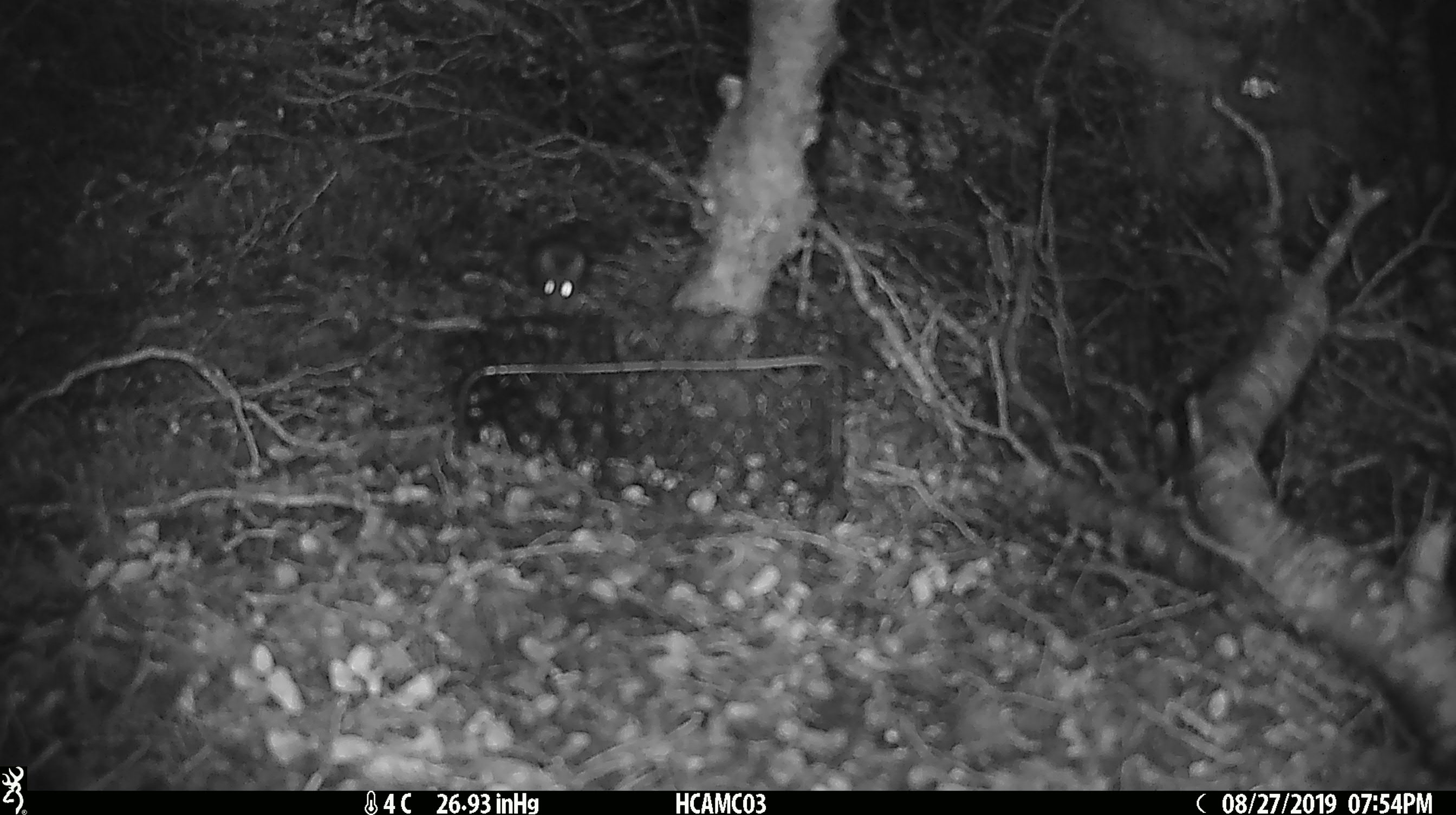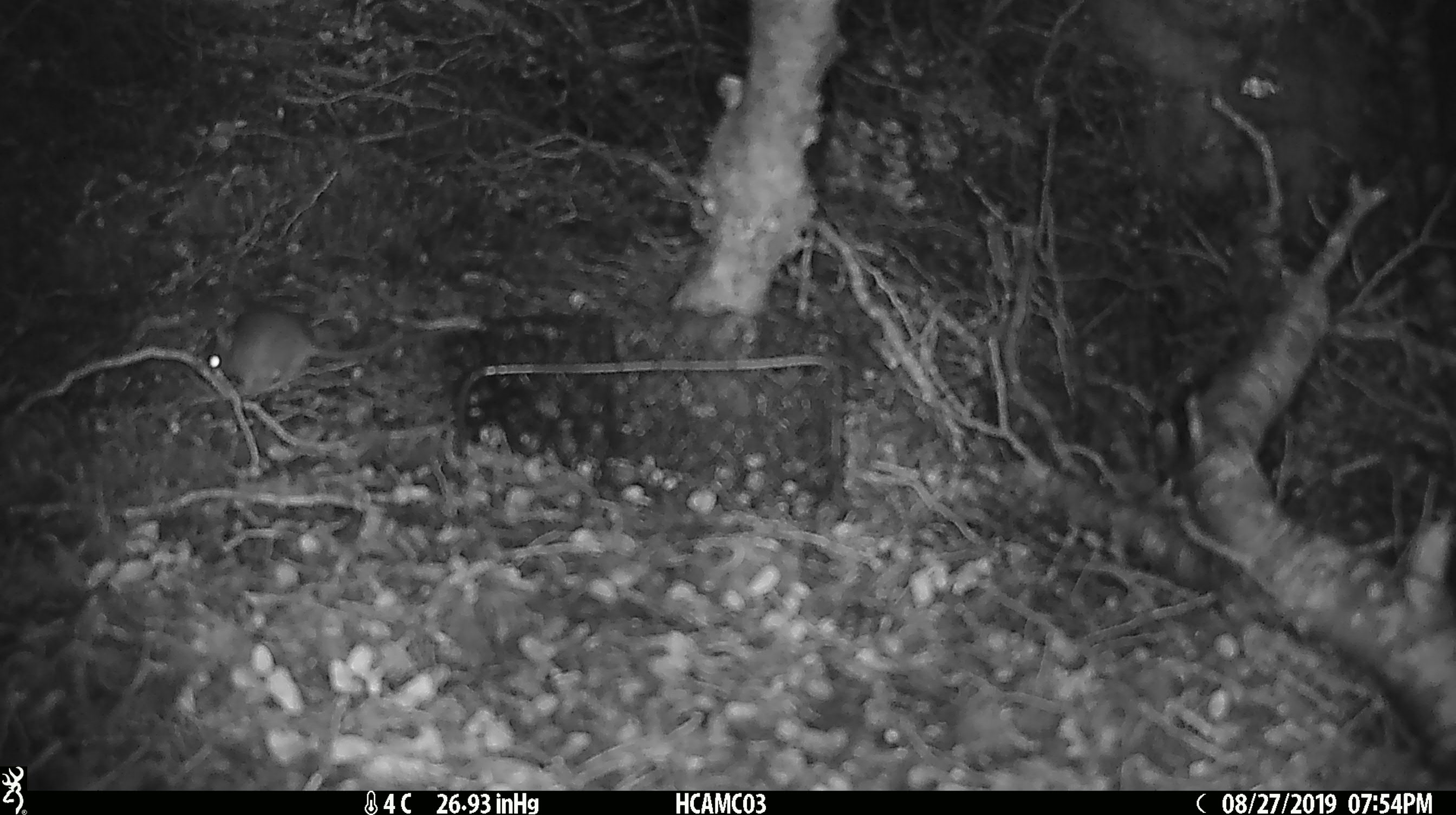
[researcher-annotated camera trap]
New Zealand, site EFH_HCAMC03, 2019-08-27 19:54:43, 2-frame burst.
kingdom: Animalia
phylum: Chordata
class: Mammalia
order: Rodentia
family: Muridae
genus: Mus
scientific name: Mus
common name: mouse